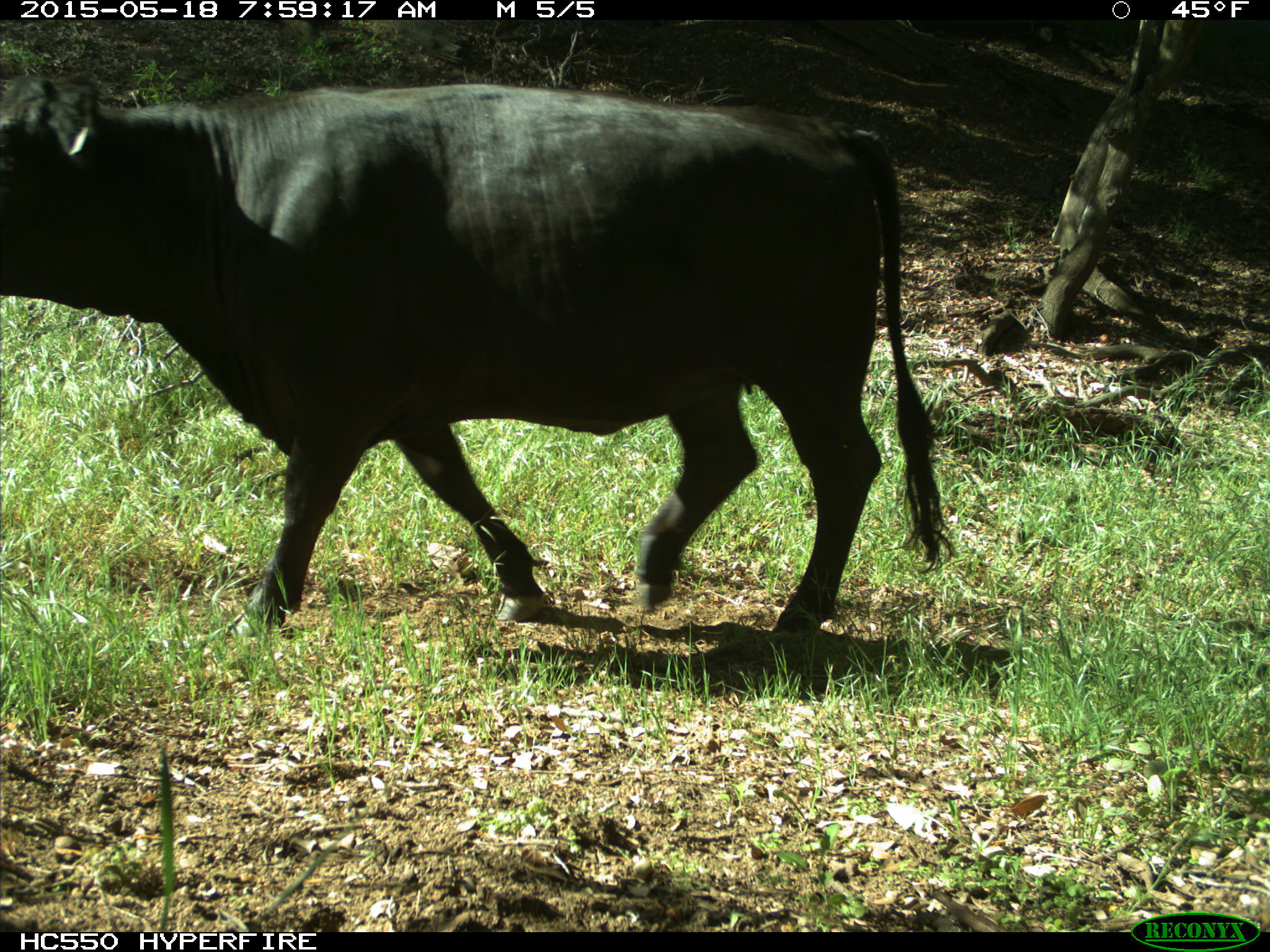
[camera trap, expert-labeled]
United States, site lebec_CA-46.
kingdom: Animalia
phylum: Chordata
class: Mammalia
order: Artiodactyla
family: Bovidae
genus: Bos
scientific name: Bos taurus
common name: domestic cow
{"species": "Bos taurus (domestic cow)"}